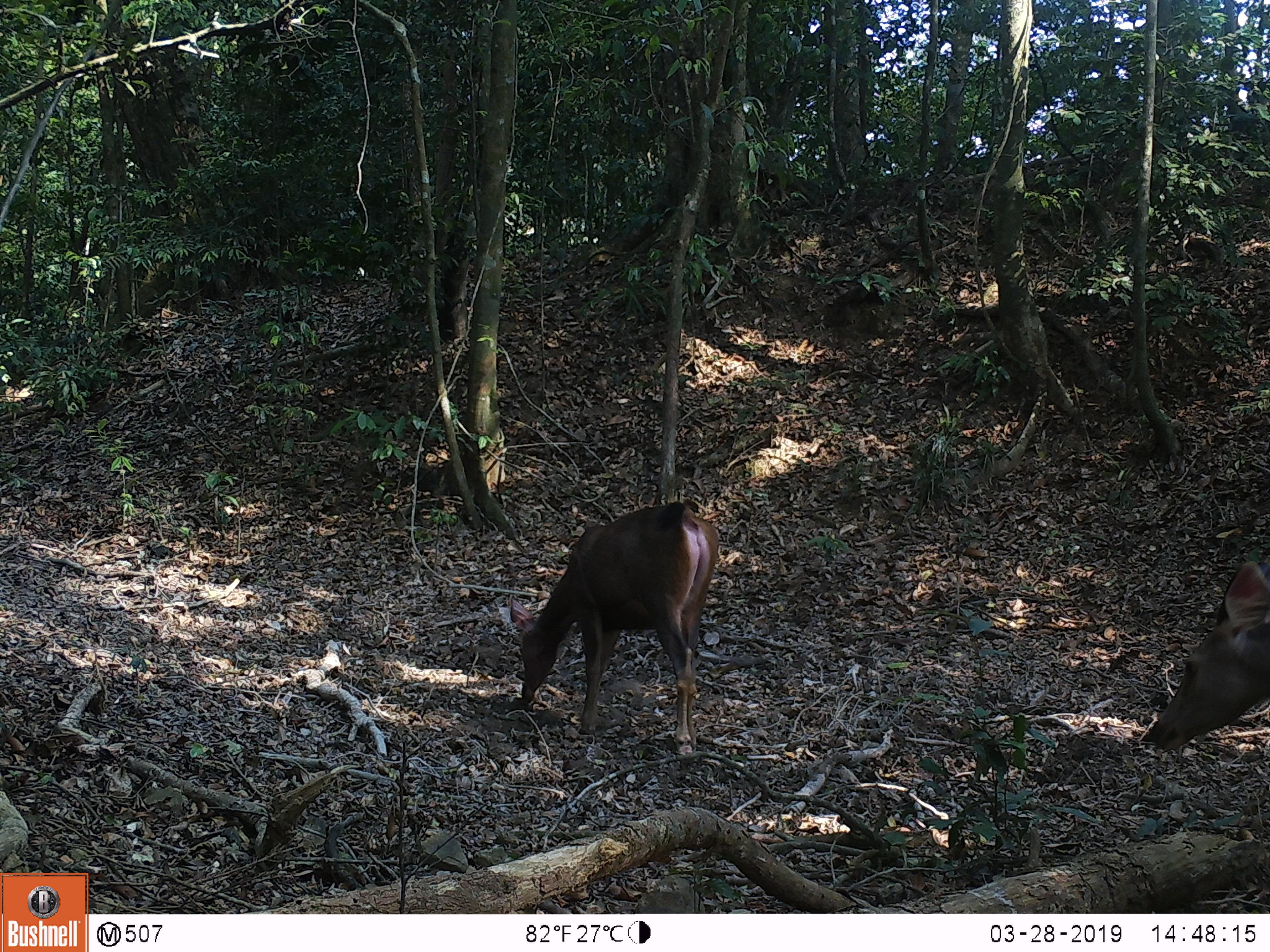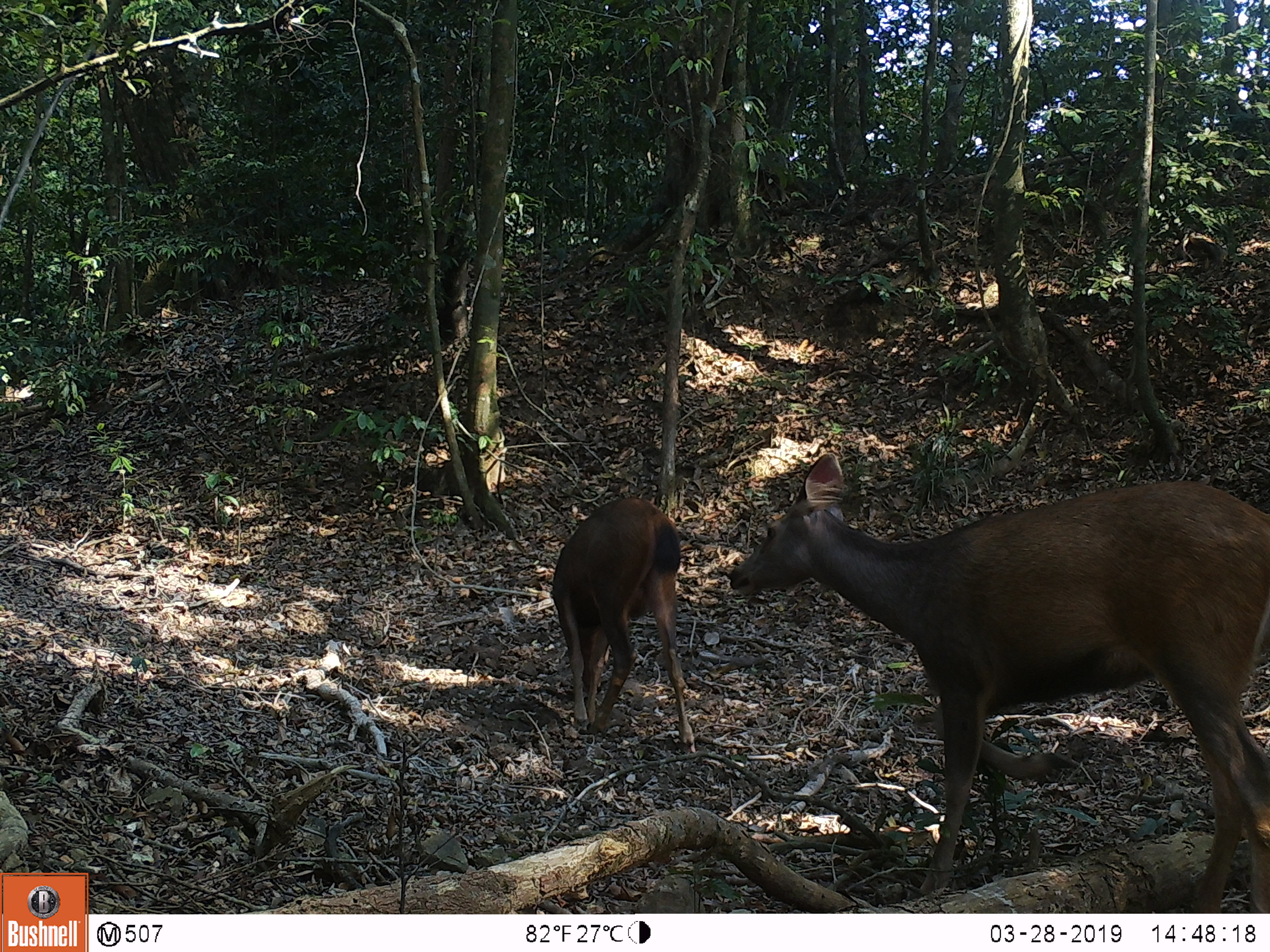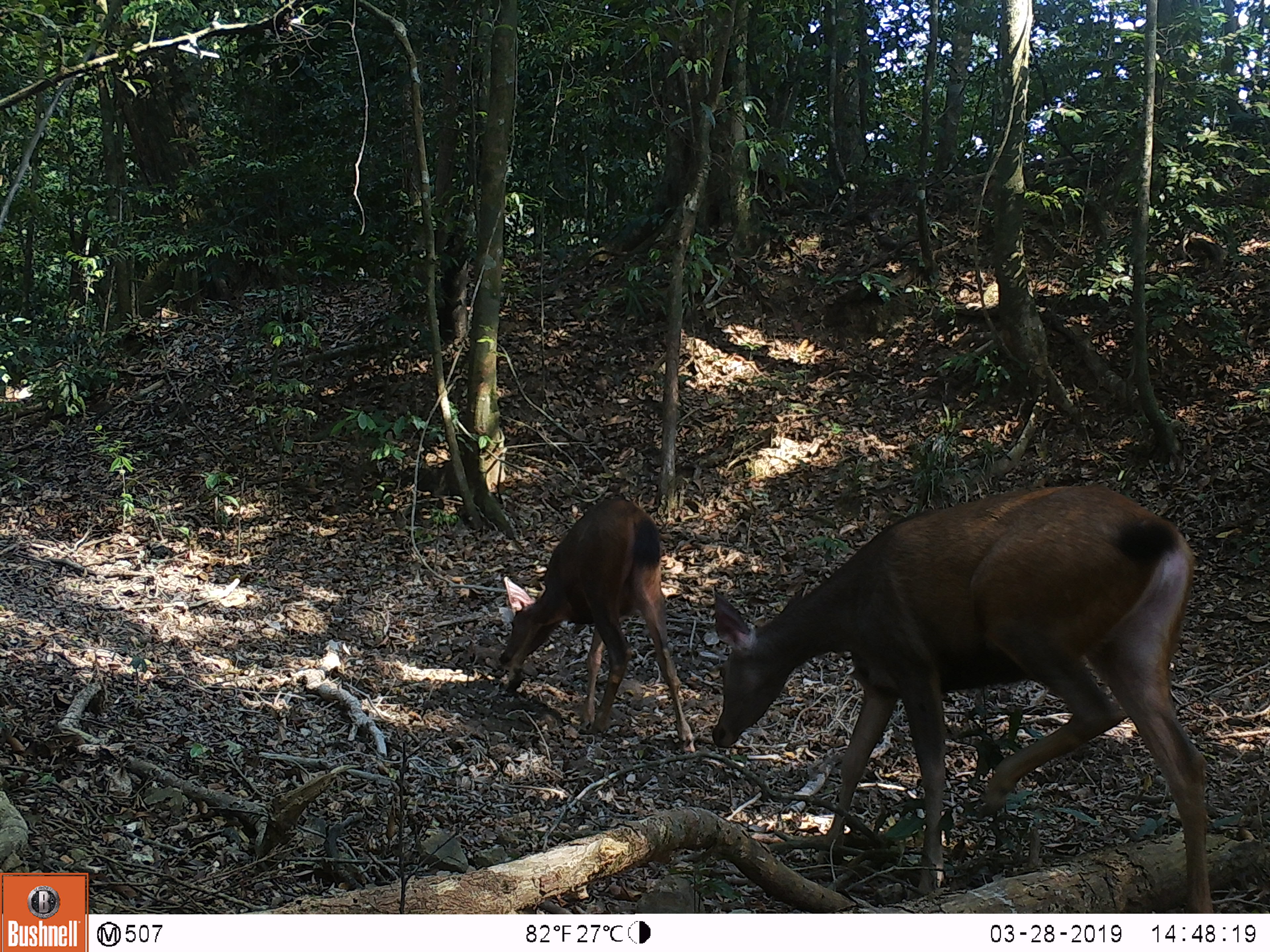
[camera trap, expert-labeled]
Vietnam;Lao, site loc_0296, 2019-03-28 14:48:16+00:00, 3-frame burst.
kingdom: Animalia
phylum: Chordata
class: Mammalia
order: Artiodactyla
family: Cervidae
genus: Rusa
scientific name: Rusa unicolor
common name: sambar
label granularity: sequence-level